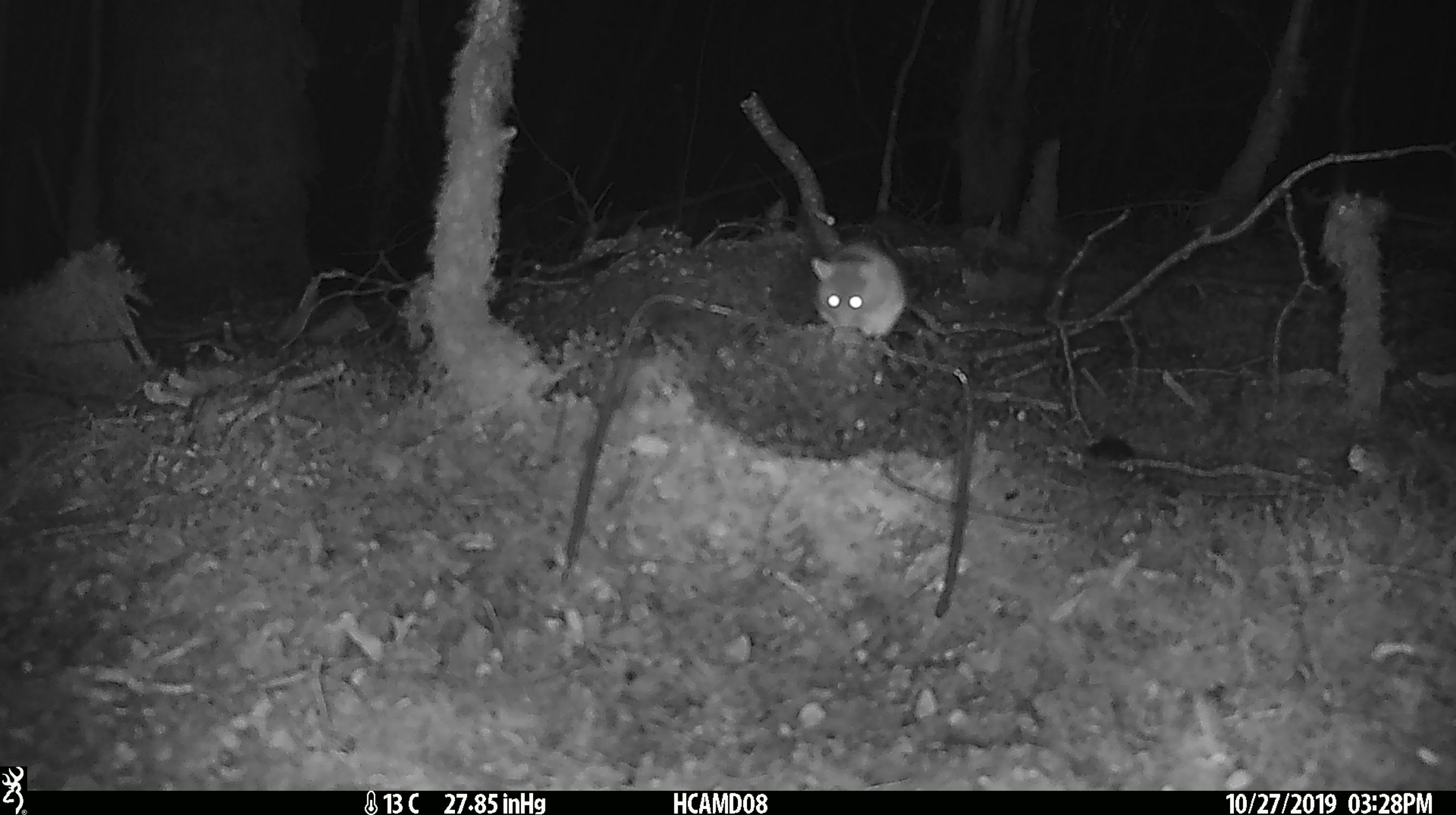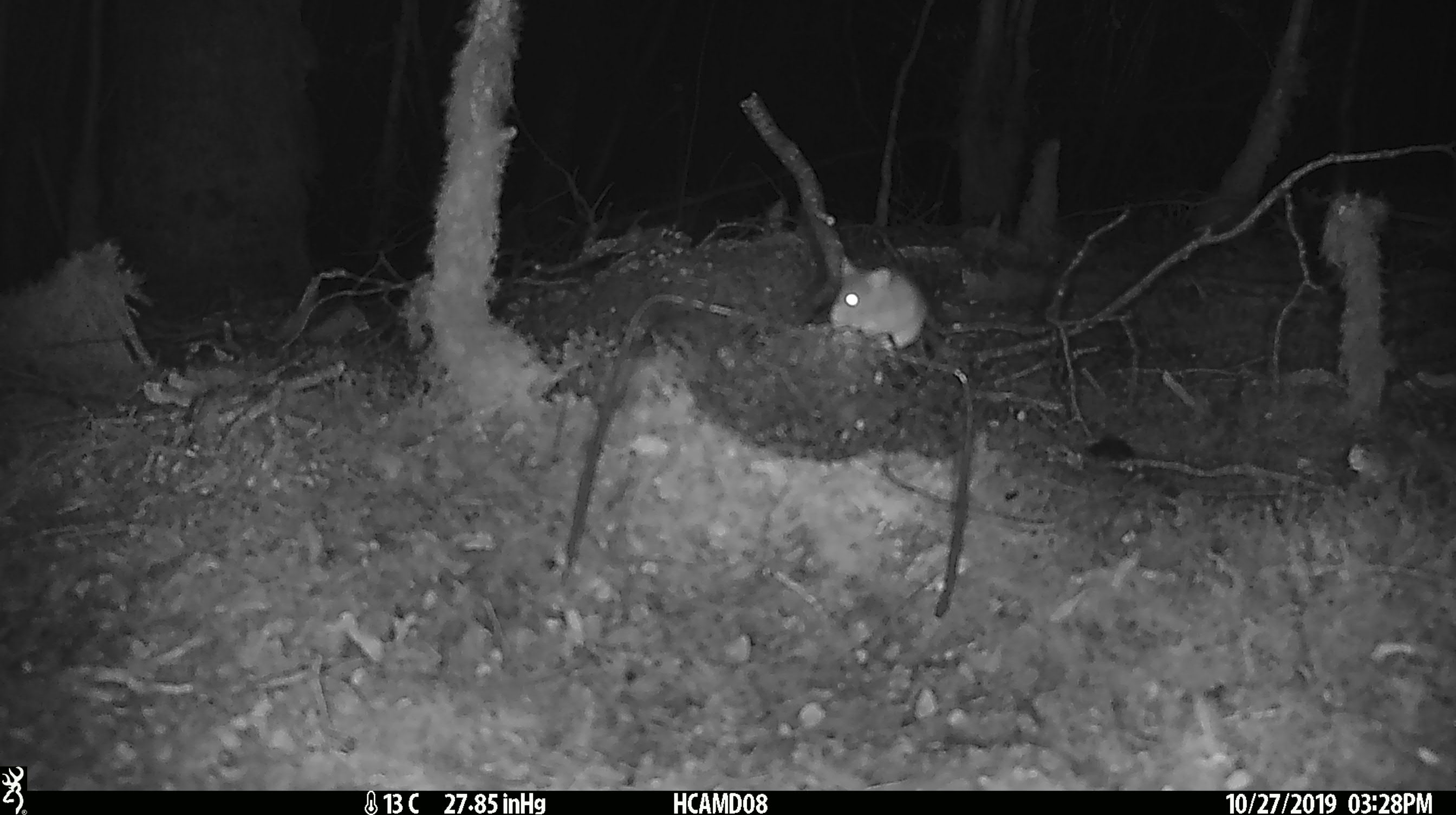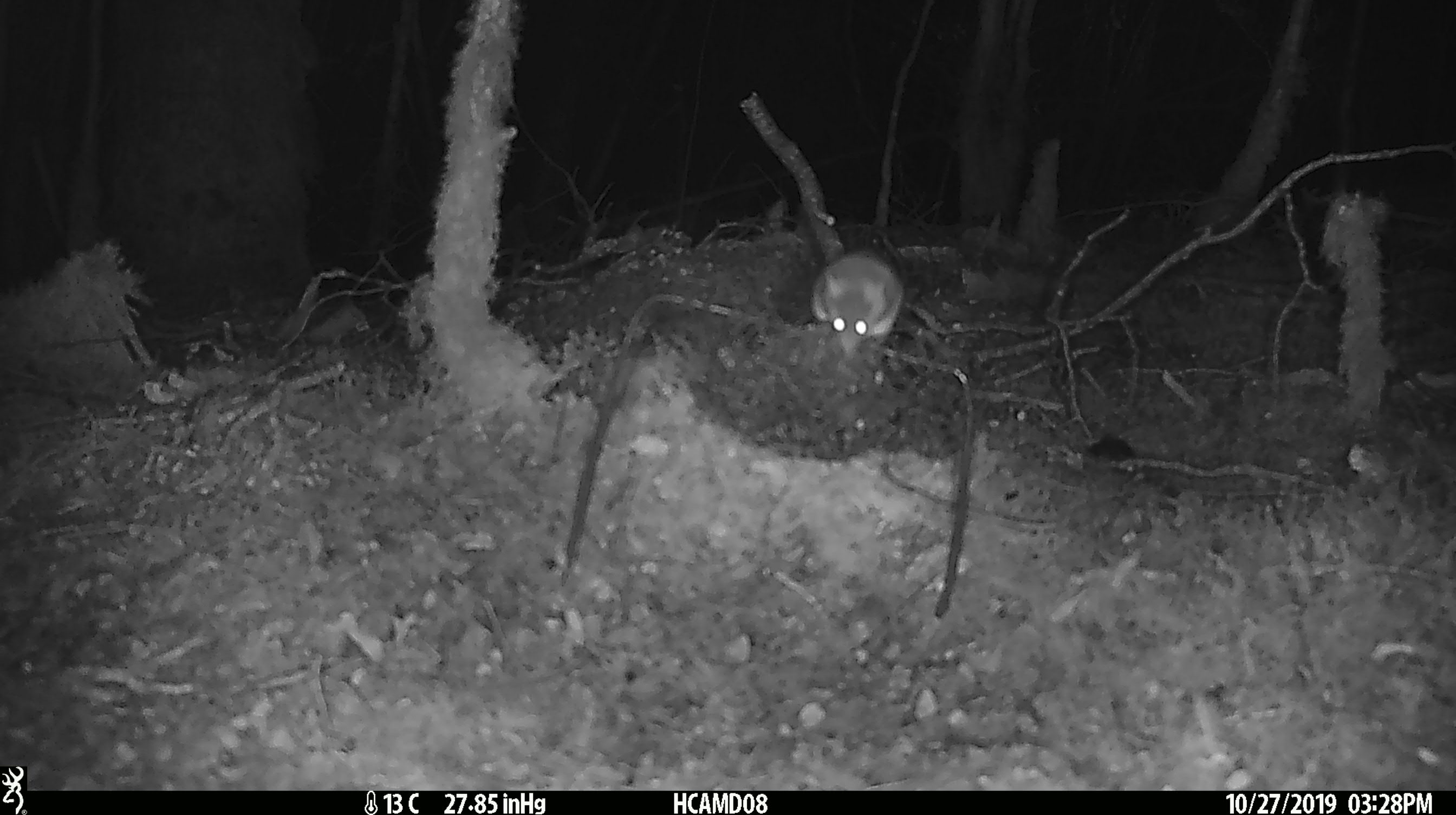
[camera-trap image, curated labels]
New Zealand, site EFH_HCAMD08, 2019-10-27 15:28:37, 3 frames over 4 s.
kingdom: Animalia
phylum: Chordata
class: Mammalia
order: Rodentia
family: Muridae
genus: Mus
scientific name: Mus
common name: mouse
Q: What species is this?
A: Mouse (Mus).